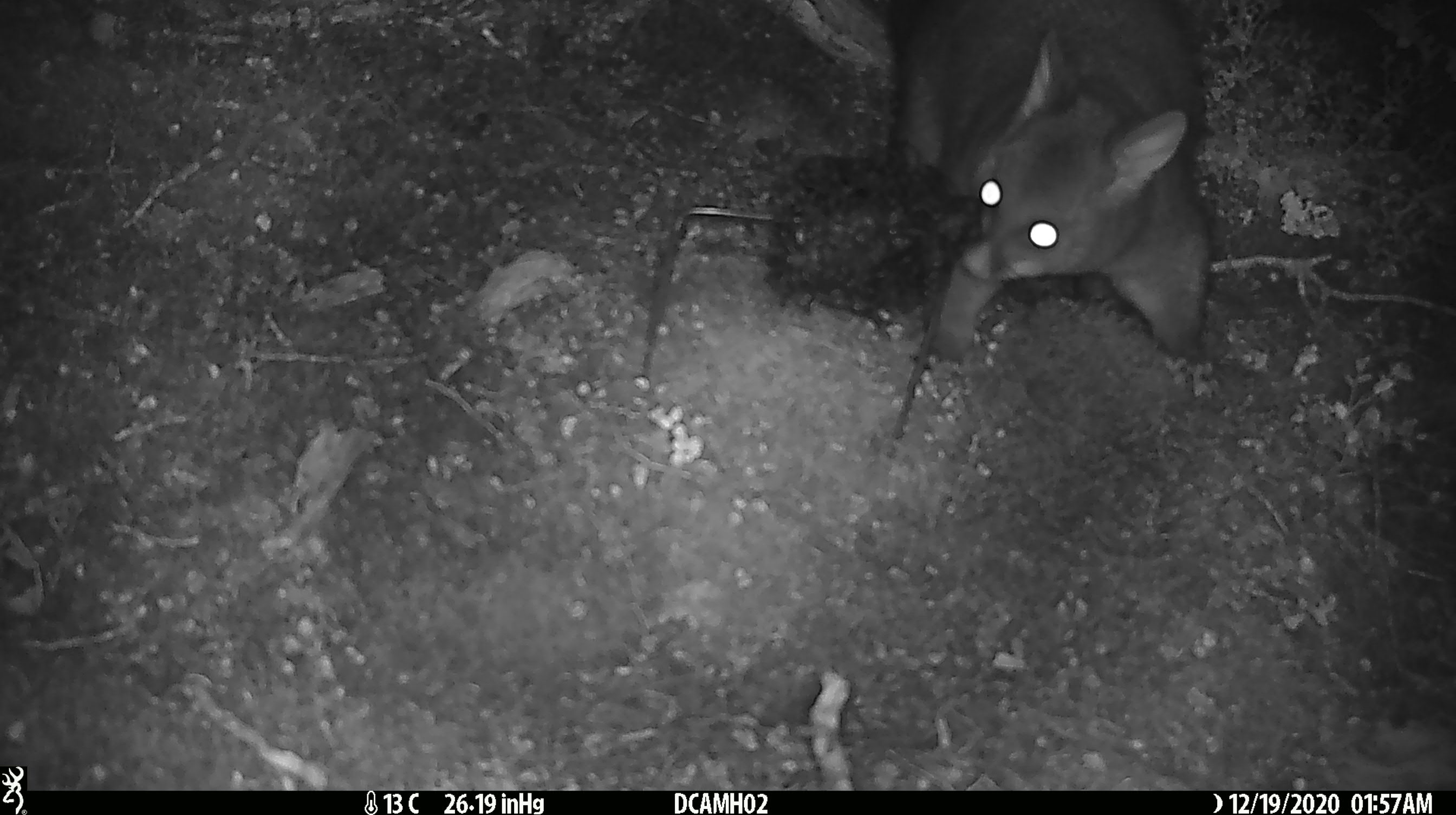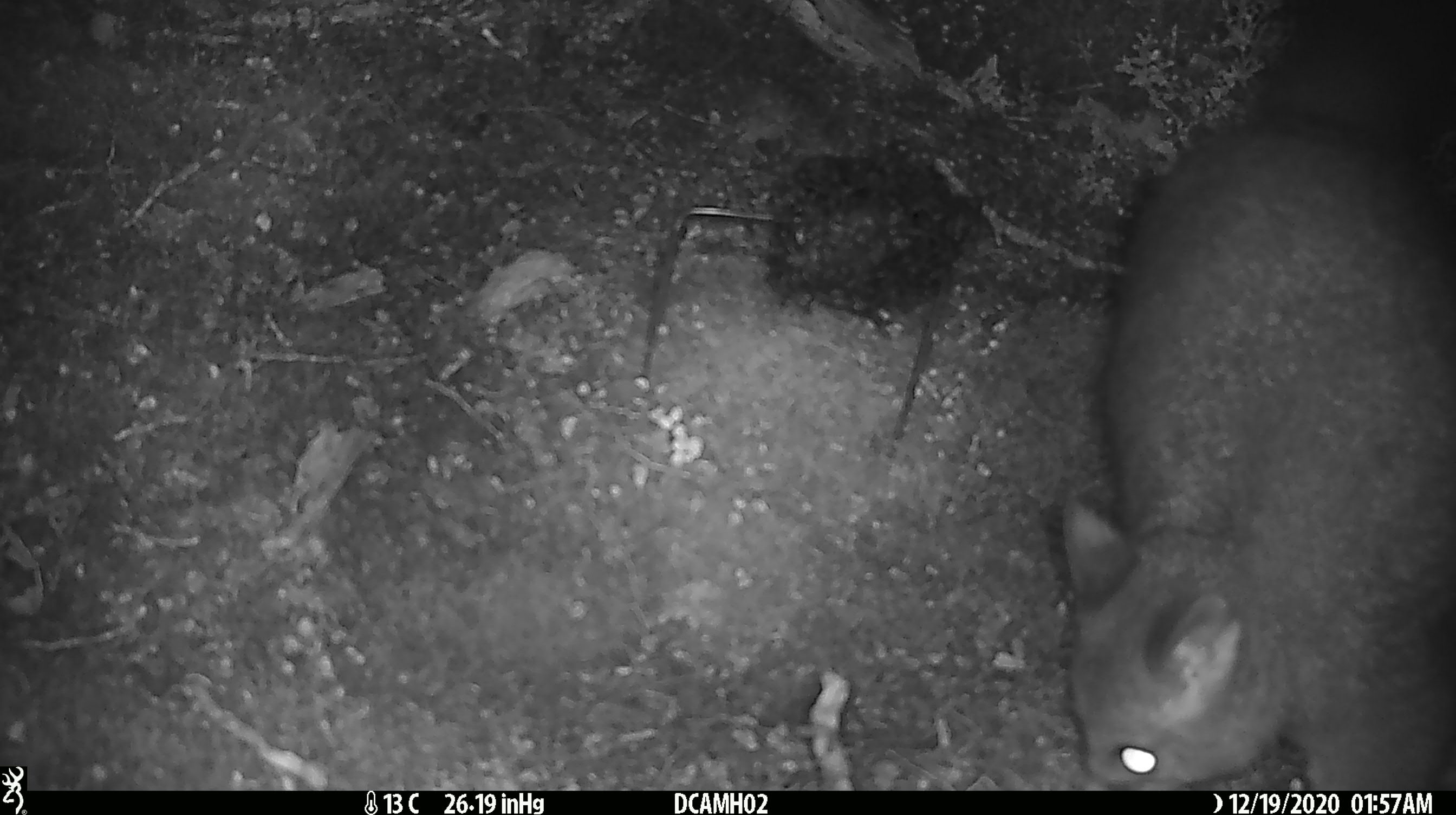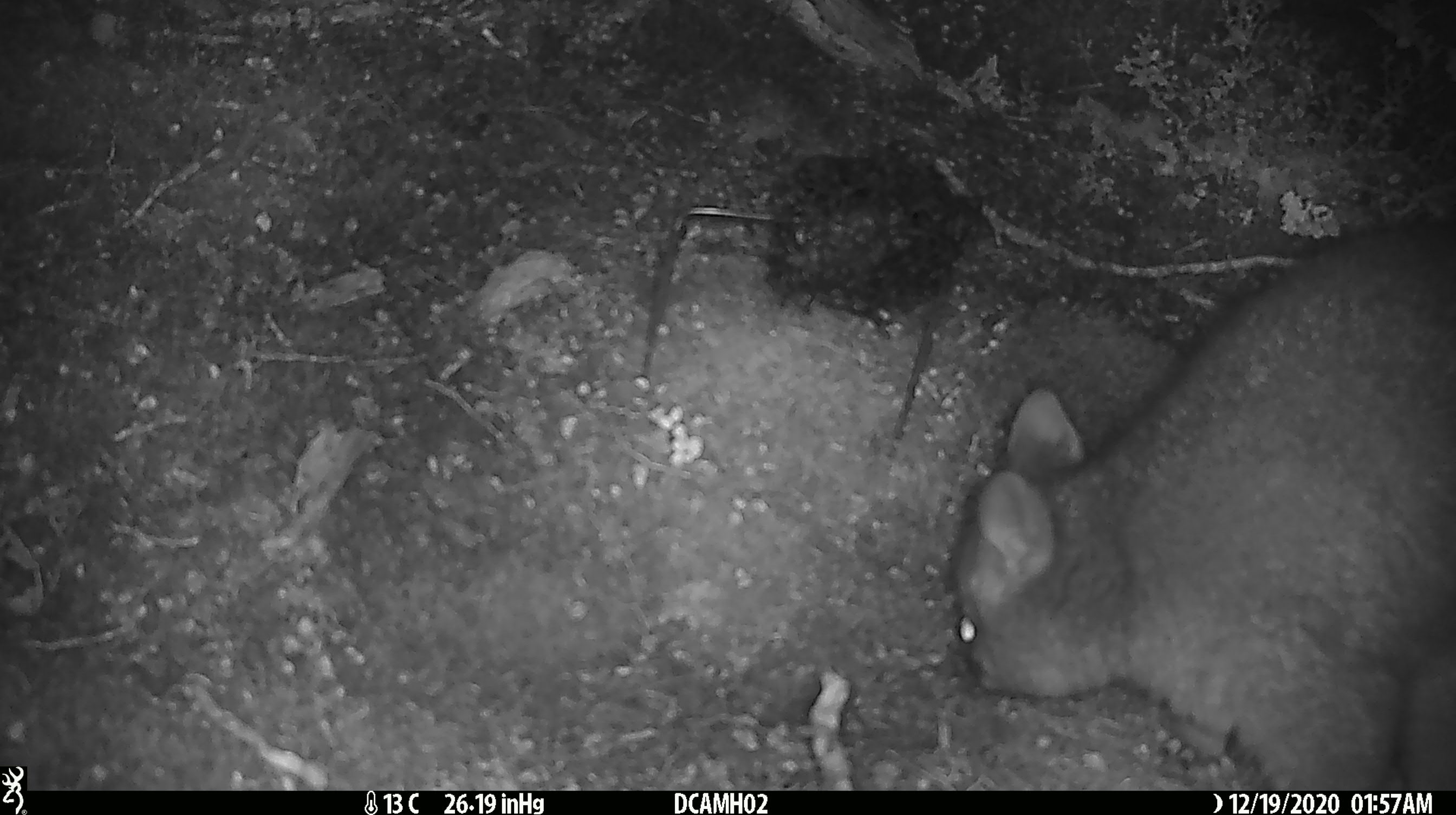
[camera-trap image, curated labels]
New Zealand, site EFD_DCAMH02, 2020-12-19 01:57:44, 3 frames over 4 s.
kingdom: Animalia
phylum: Chordata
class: Mammalia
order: Diprotodontia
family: Phalangeridae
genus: Trichosurus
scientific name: Trichosurus vulpecula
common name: common brushtail possum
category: possum